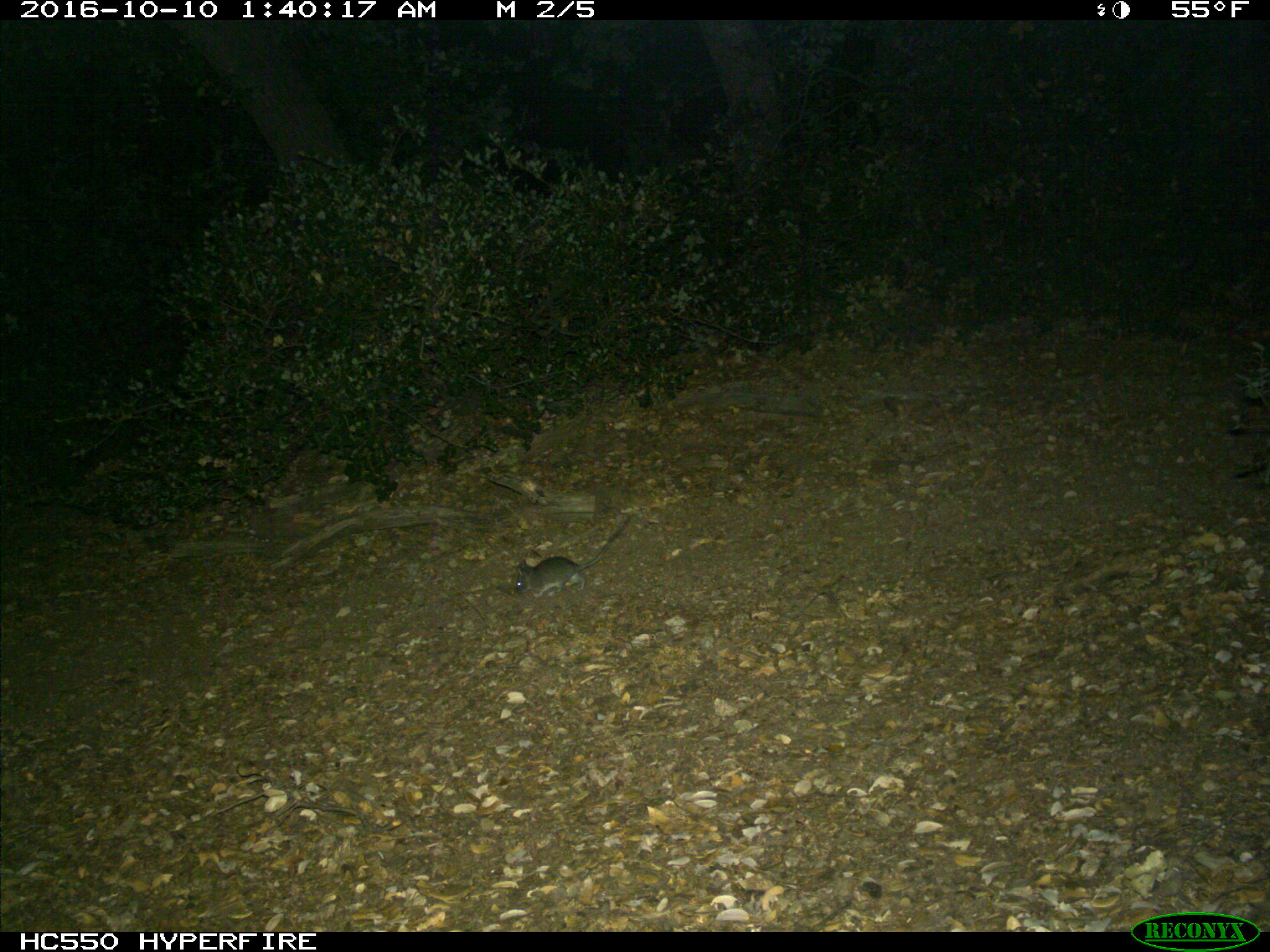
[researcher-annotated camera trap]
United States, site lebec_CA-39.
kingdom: Animalia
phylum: Chordata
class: Mammalia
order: Rodentia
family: Cricetidae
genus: Peromyscus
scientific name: Peromyscus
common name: deermice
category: unidentified deer mouse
Unidentified deer mouse (deermice) (Peromyscus).